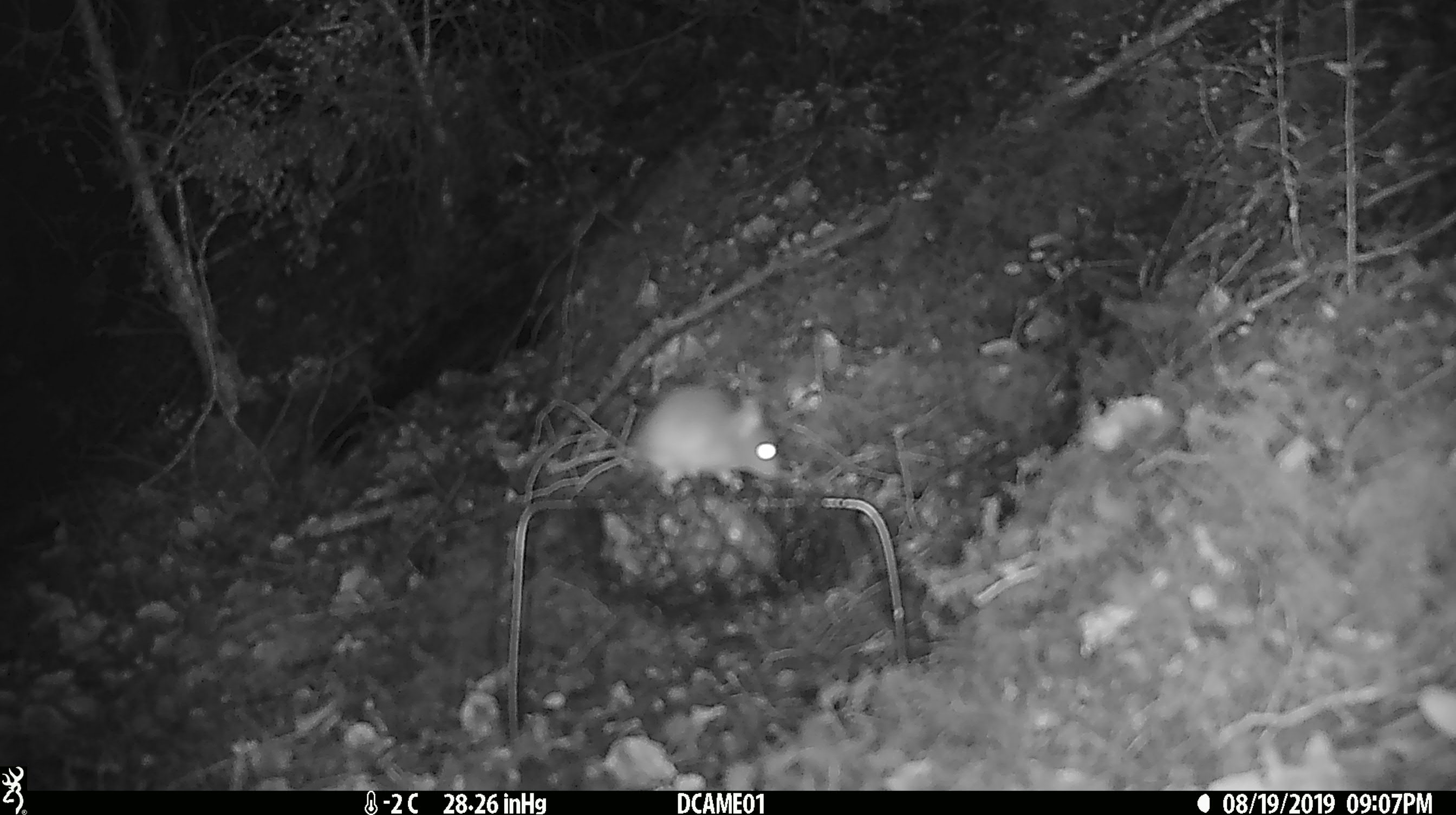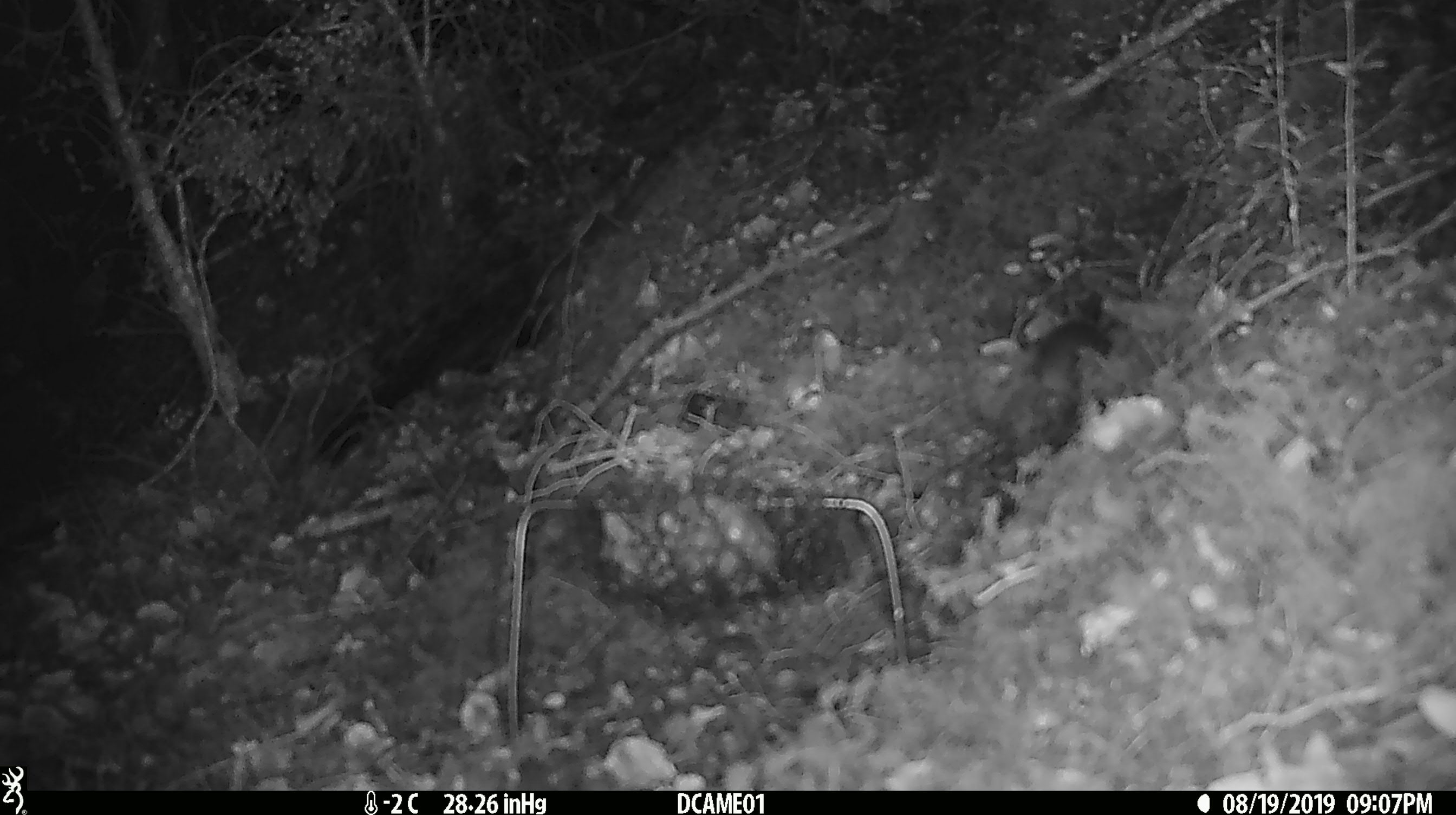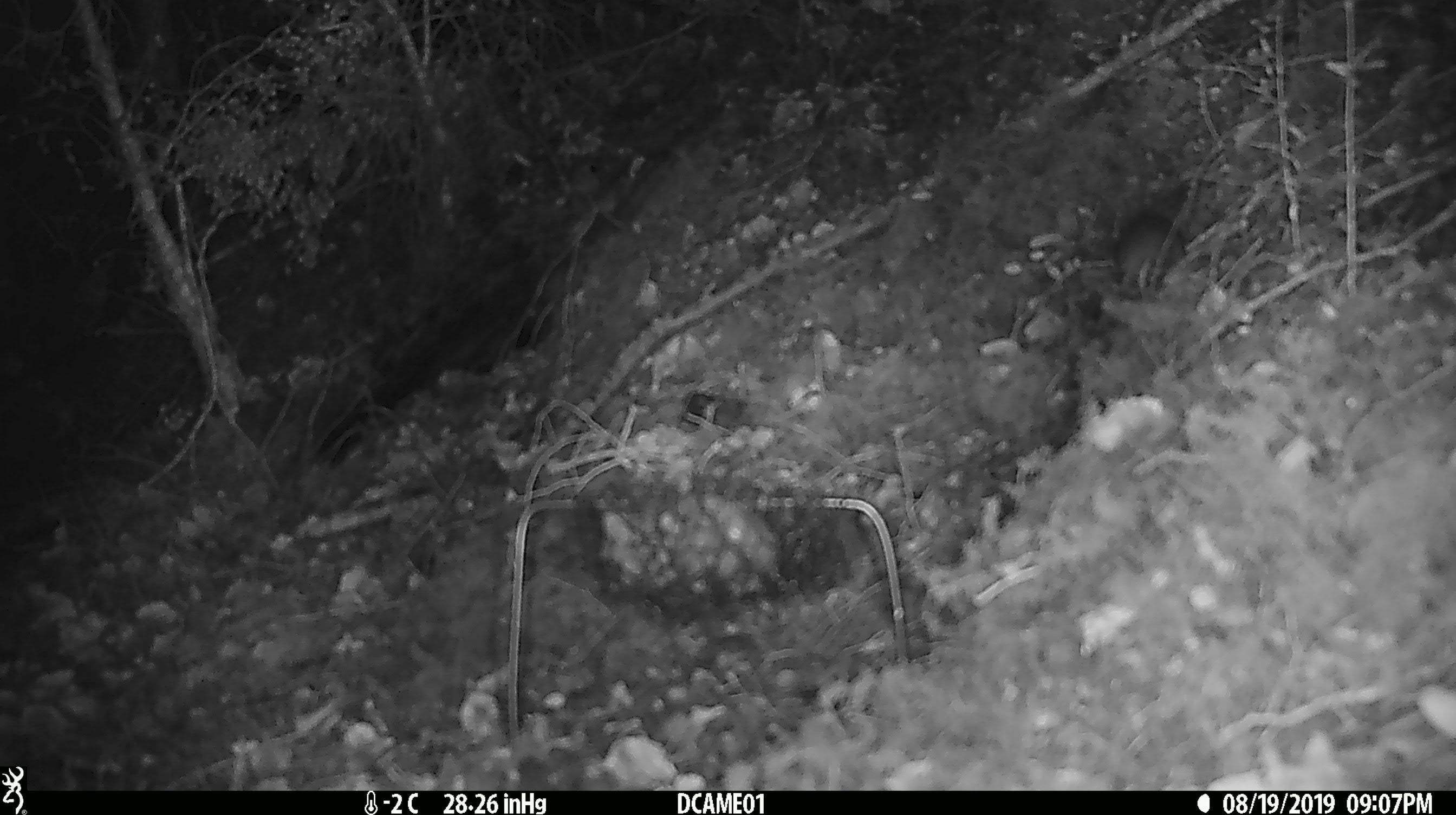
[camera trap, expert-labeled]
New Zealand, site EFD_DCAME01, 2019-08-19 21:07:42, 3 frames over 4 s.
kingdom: Animalia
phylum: Chordata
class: Mammalia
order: Rodentia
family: Muridae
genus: Mus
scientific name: Mus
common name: mouse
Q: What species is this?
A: Mouse (Mus).